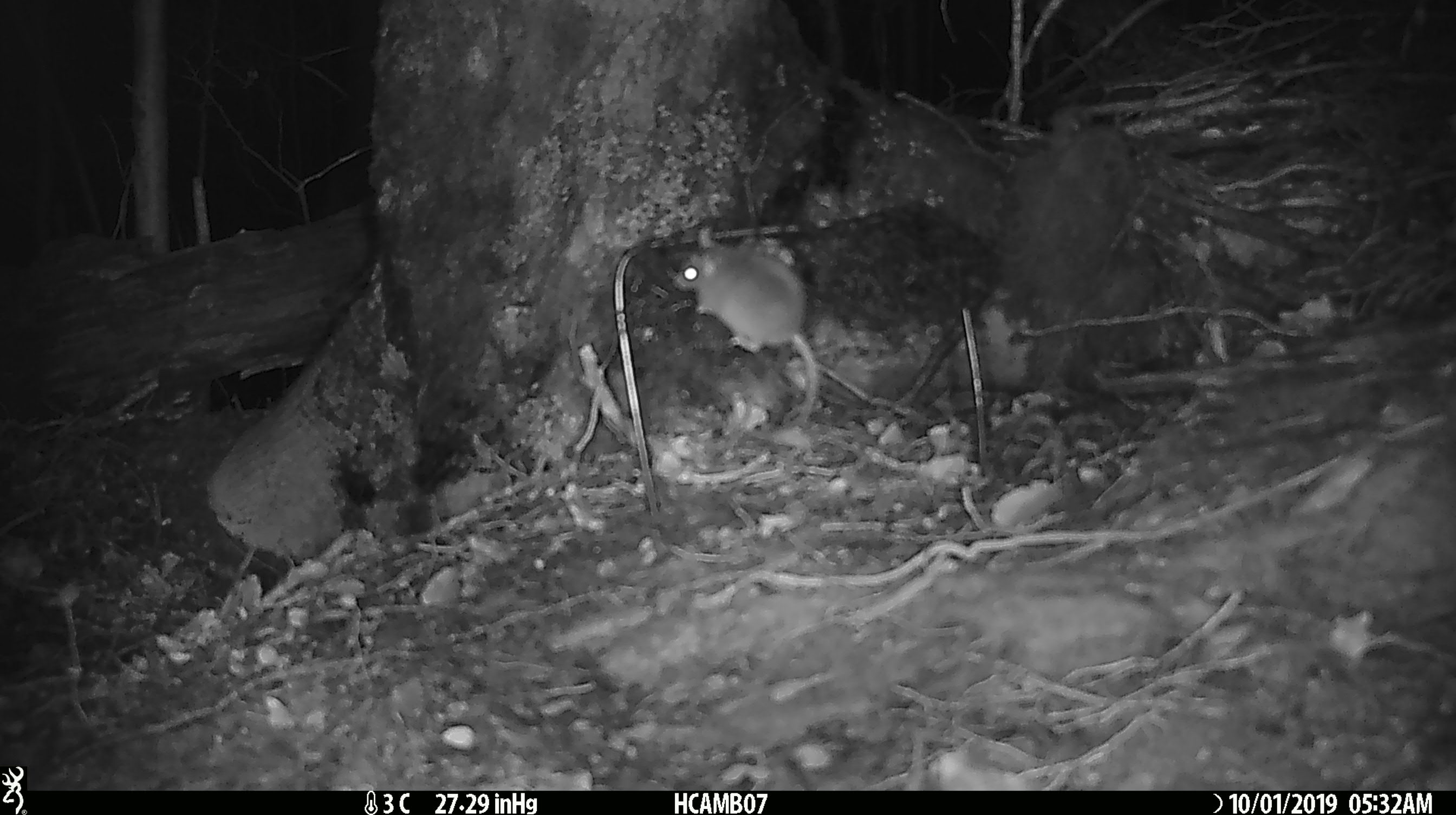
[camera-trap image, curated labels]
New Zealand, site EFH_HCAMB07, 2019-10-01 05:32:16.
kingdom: Animalia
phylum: Chordata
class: Mammalia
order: Rodentia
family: Muridae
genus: Mus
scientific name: Mus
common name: mouse